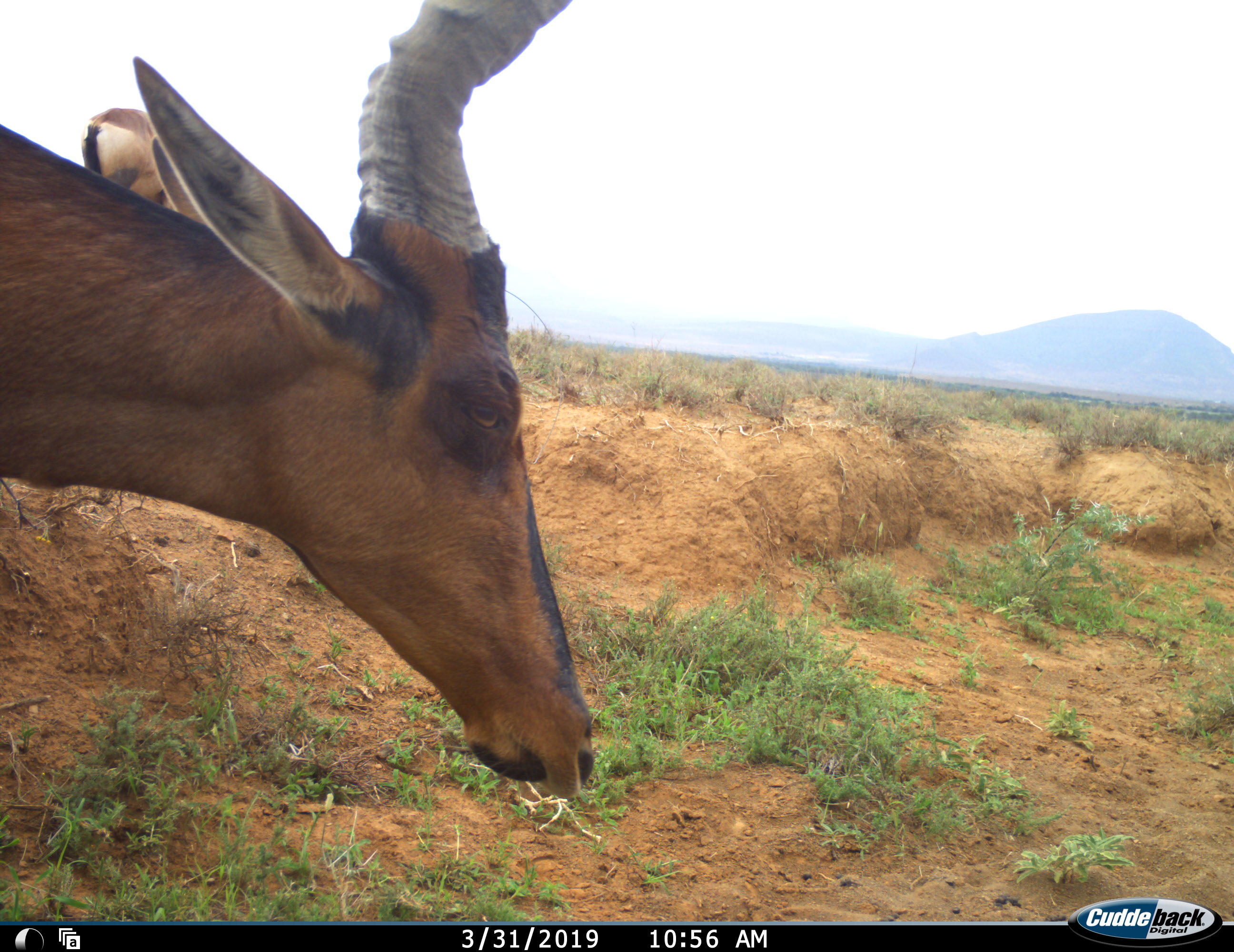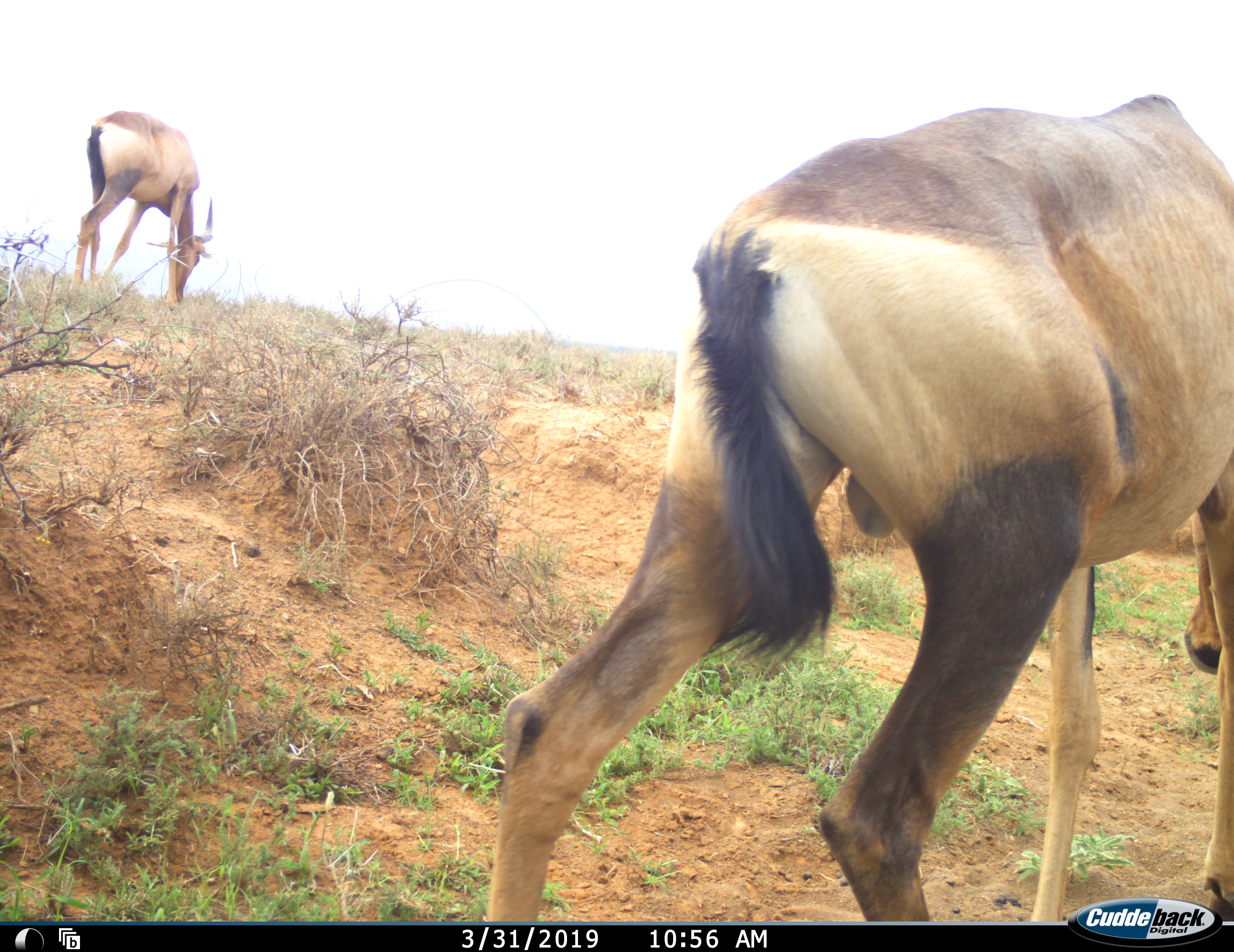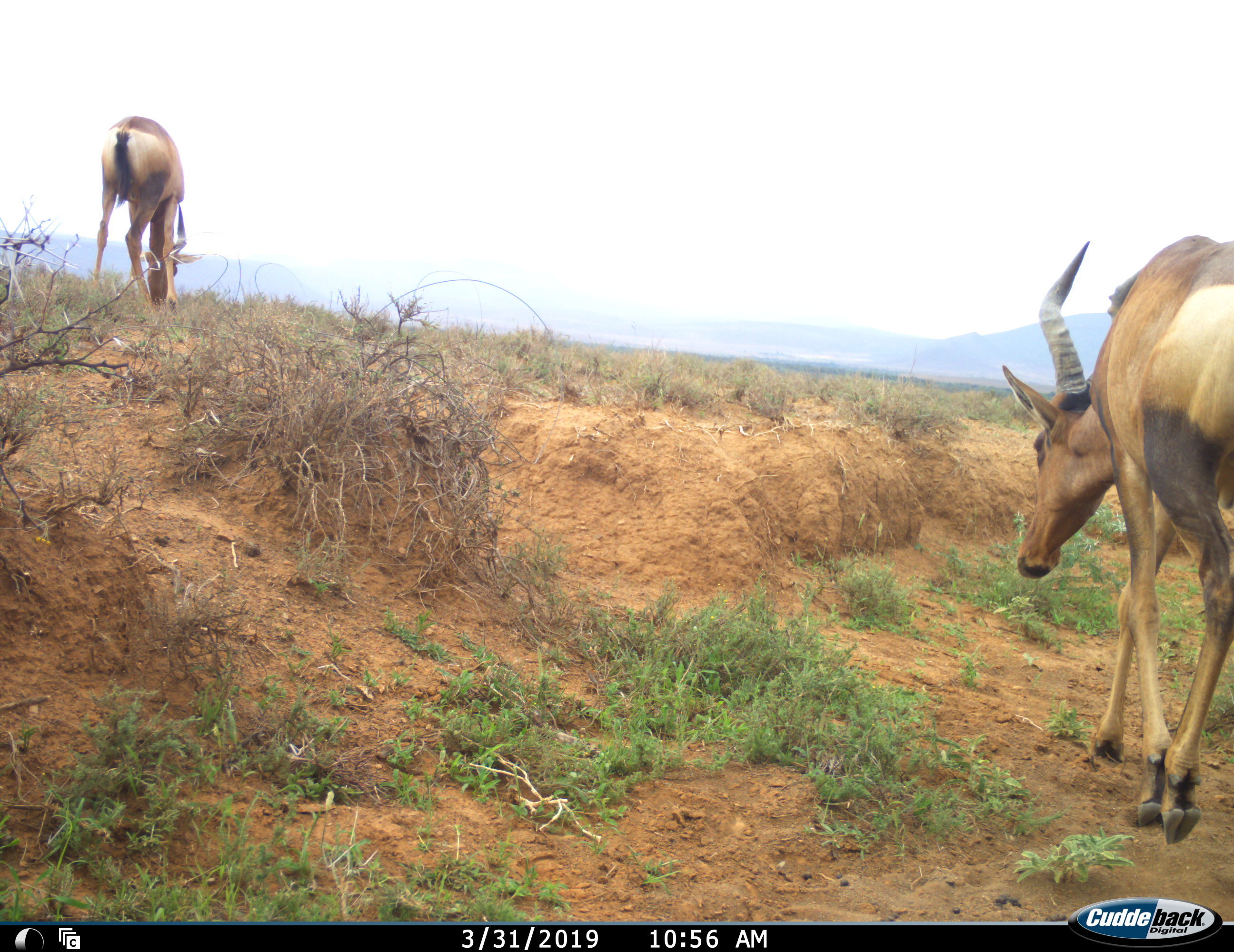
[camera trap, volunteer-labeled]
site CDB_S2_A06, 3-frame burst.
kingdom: Animalia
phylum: Chordata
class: Mammalia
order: Artiodactyla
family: Bovidae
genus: Alcelaphus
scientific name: Alcelaphus buselaphus caama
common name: red hartebeest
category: hartebeestred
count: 2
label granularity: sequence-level